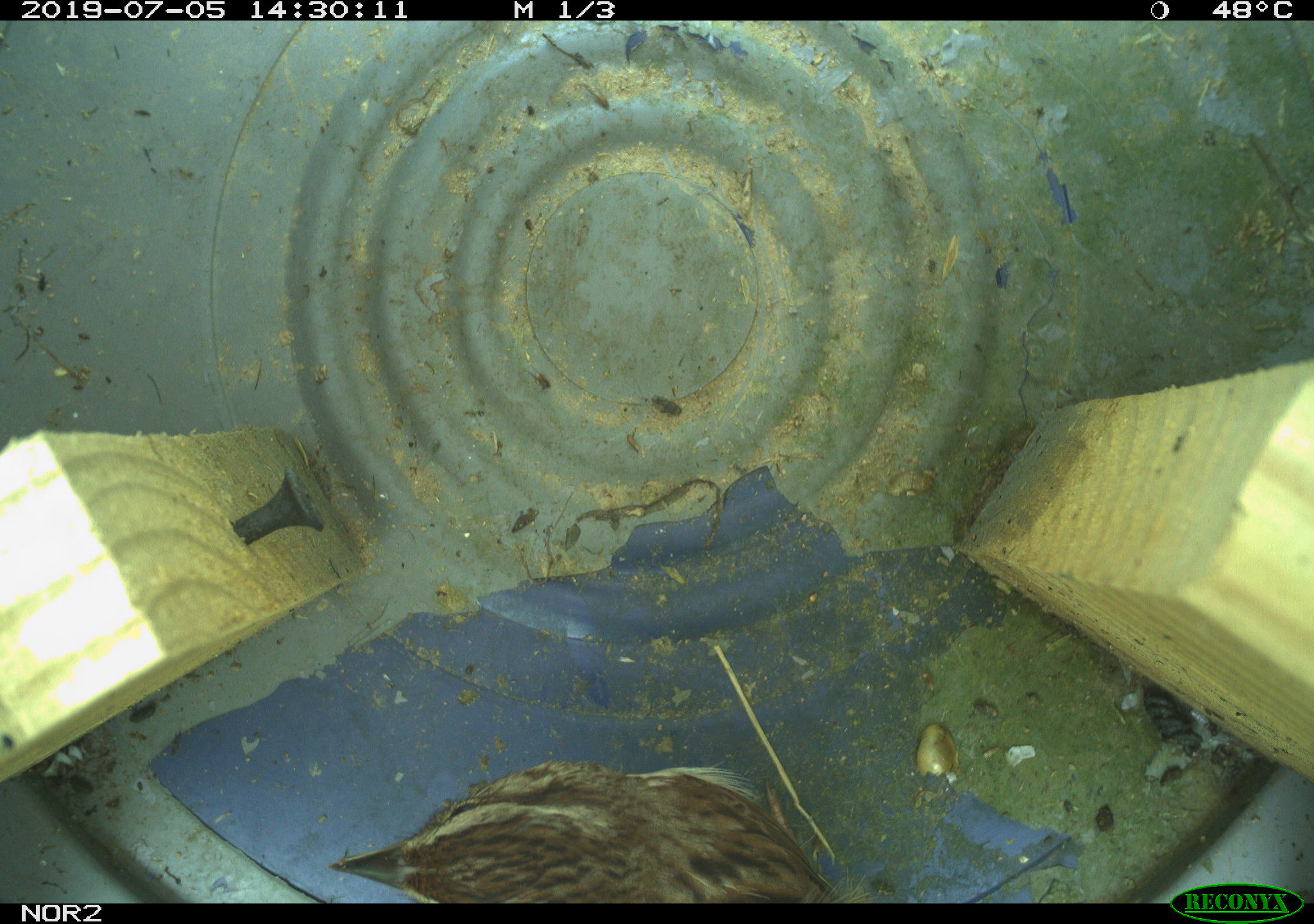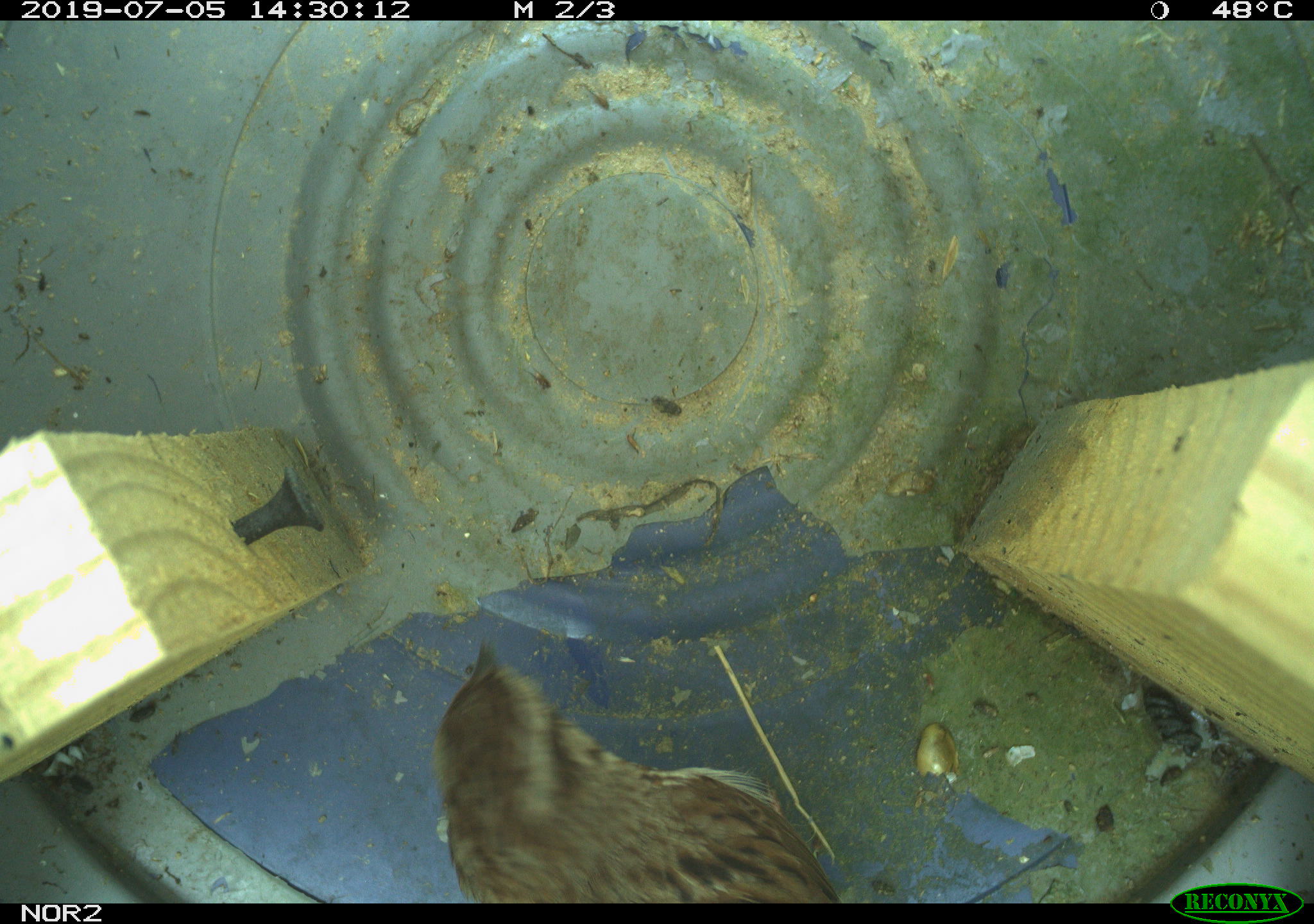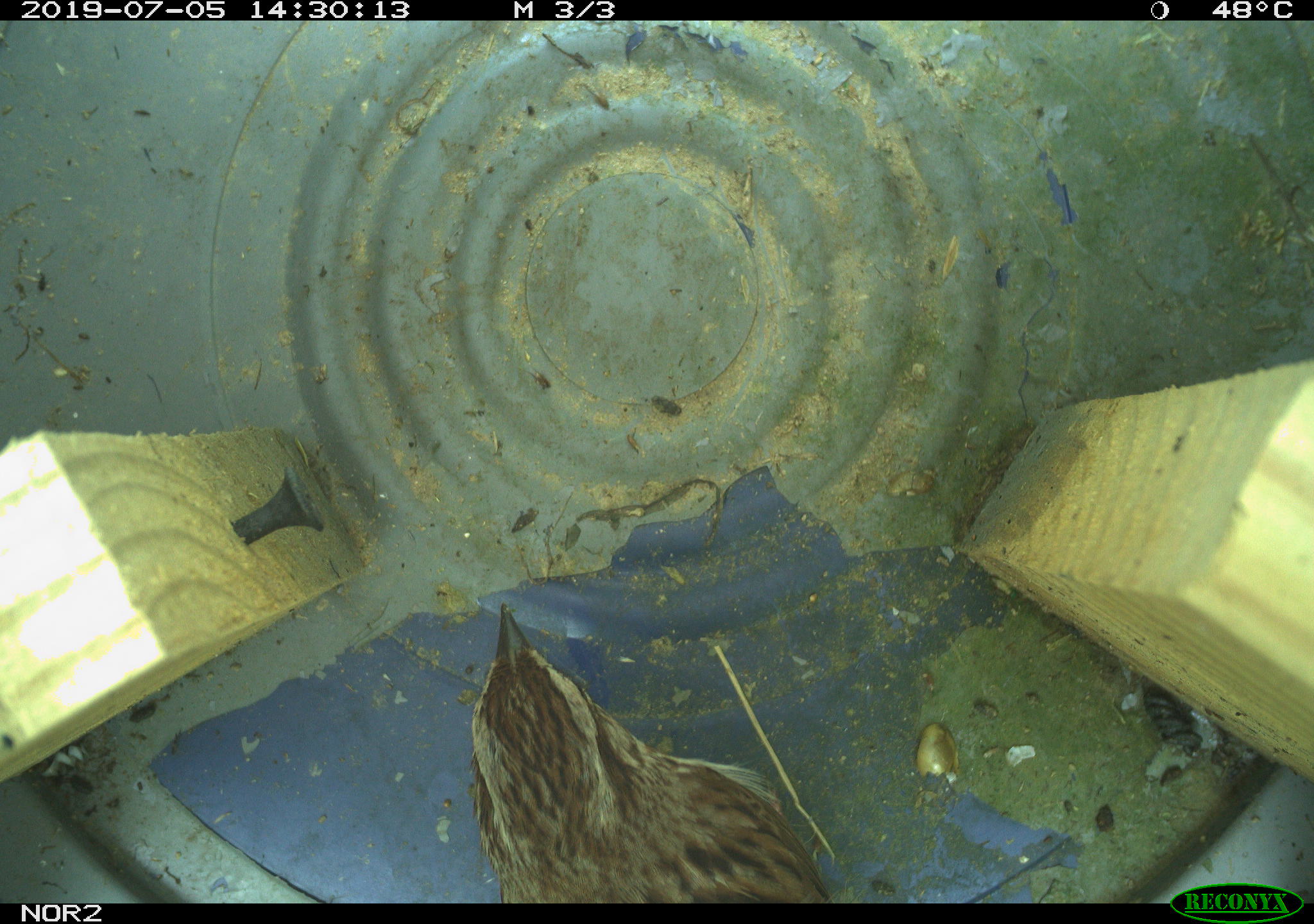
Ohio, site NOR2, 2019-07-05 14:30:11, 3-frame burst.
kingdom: Animalia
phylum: Chordata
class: Aves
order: Passeriformes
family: Passerellidae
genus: Melospiza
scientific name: Melospiza melodia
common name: song sparrow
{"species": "song sparrow (Melospiza melodia)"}